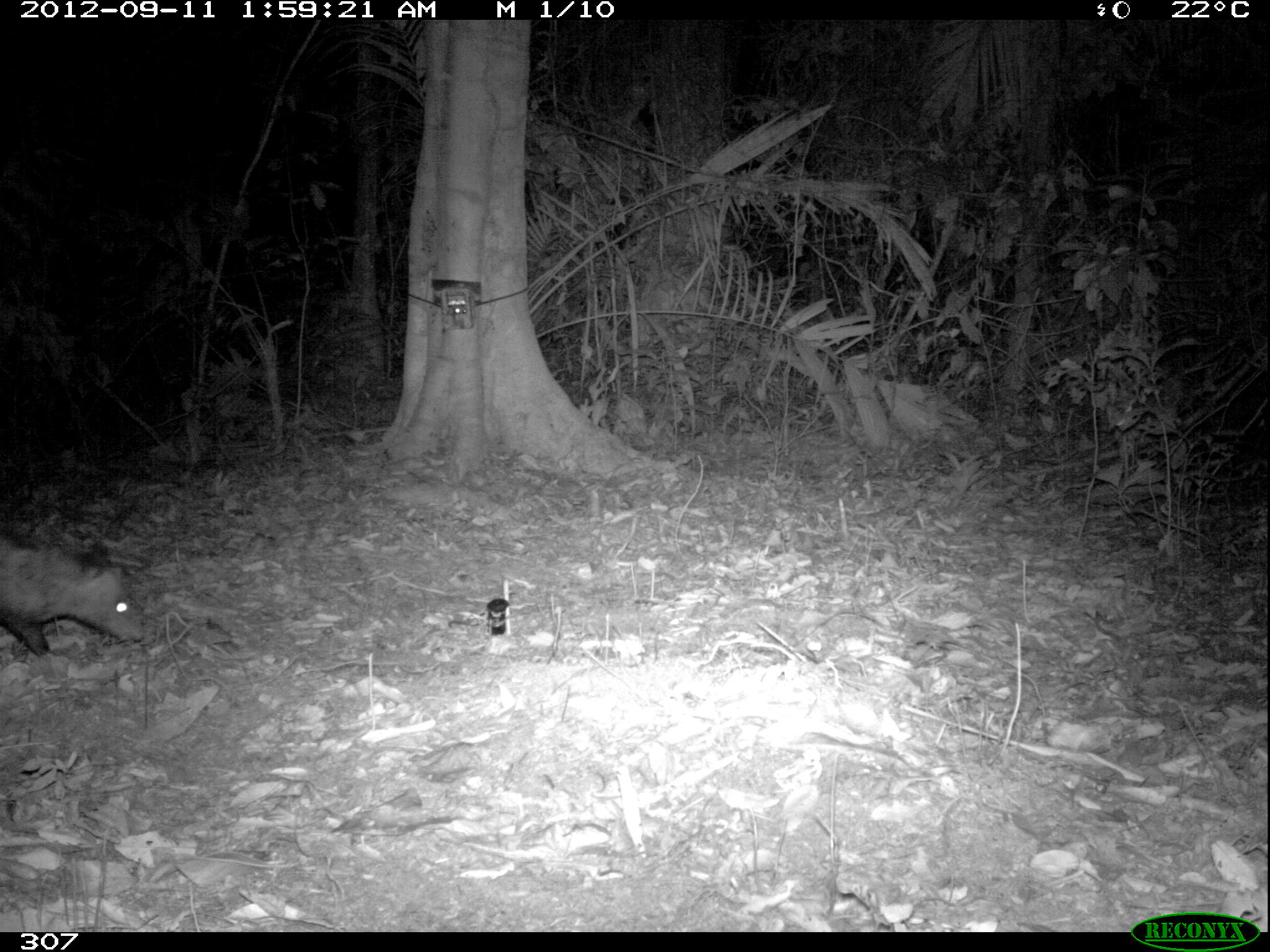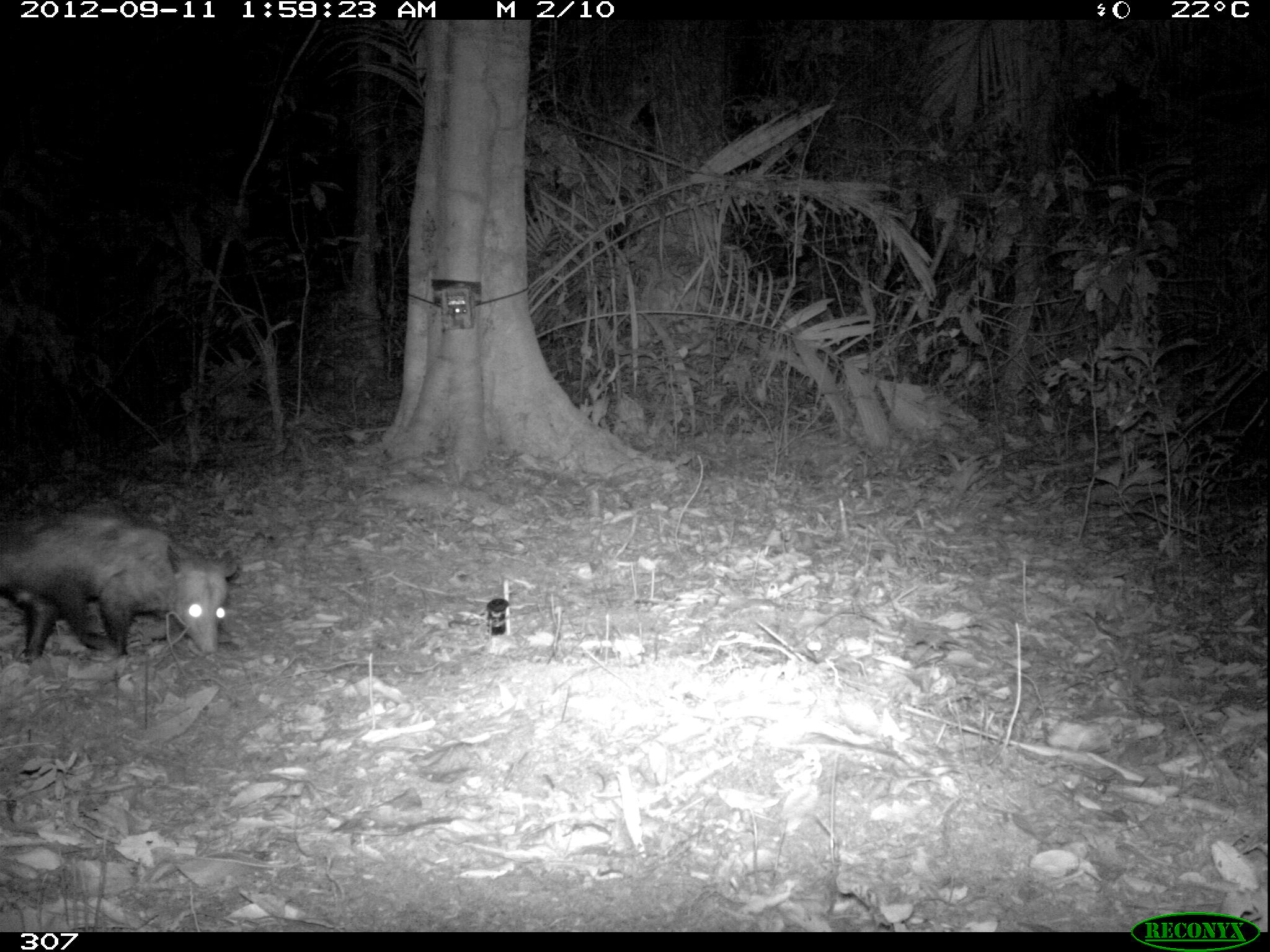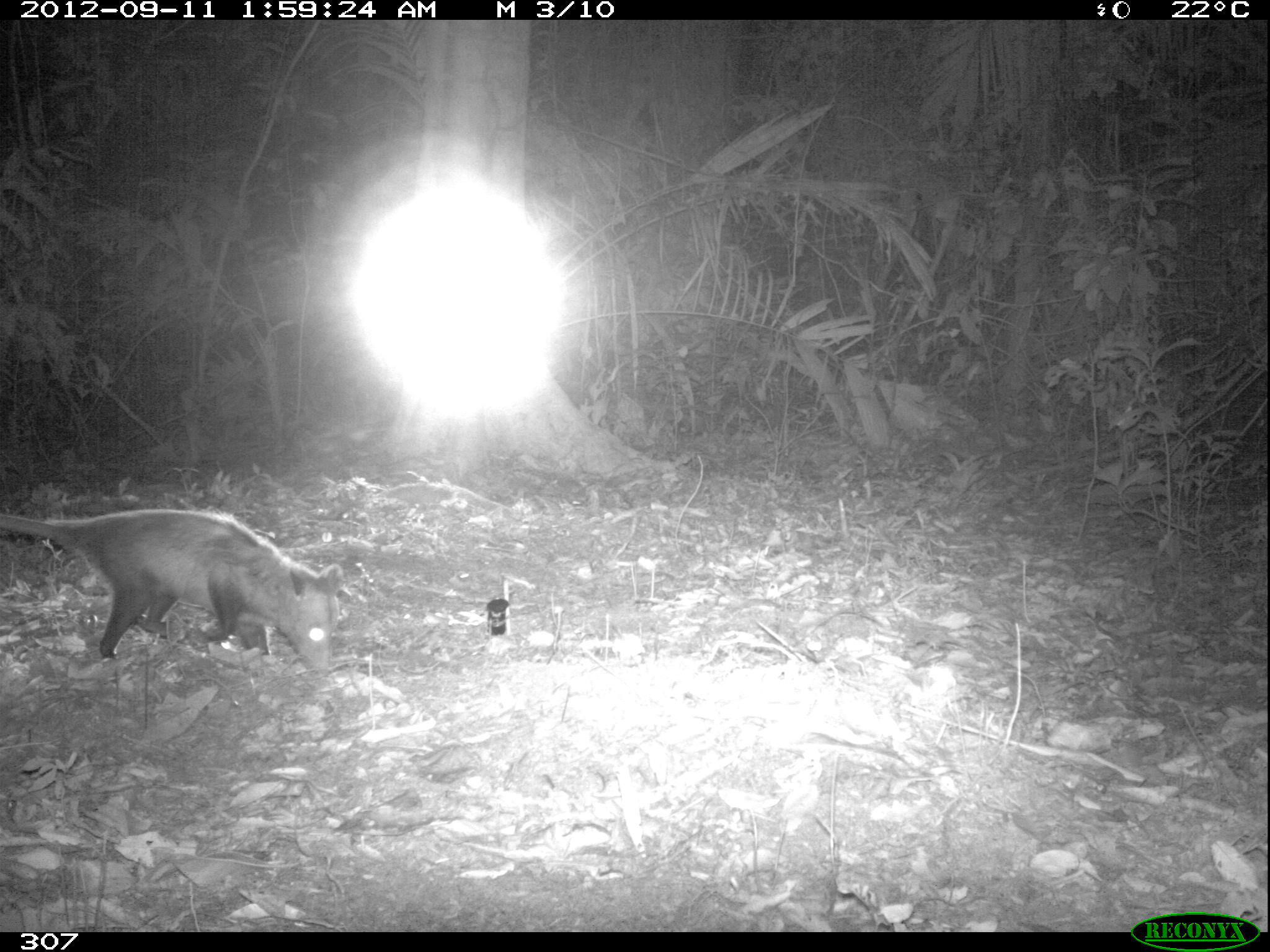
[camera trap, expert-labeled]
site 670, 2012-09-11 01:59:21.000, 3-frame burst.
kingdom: Animalia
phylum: Chordata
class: Mammalia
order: Didelphimorphia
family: Didelphidae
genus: Didelphis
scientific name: Didelphis marsupialis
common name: southern opossum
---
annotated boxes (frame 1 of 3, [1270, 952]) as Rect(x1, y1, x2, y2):
didelphis marsupialis: Rect(0, 531, 141, 655)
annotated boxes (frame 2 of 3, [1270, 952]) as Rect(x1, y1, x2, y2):
didelphis marsupialis: Rect(0, 511, 238, 662)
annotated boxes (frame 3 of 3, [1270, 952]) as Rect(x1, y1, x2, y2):
didelphis marsupialis: Rect(0, 509, 339, 668)